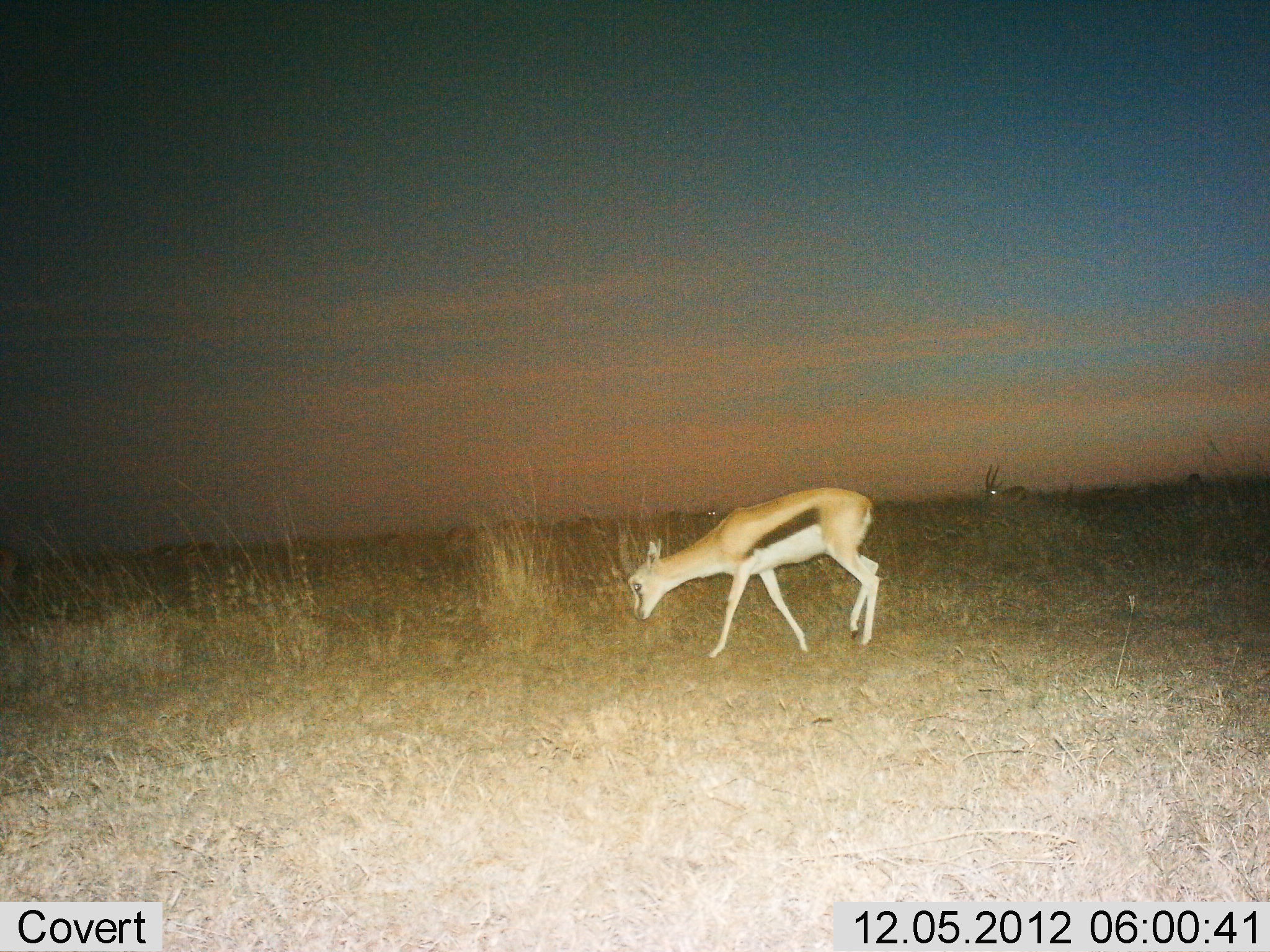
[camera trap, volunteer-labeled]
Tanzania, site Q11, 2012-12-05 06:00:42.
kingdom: Animalia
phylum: Chordata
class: Mammalia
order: Artiodactyla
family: Bovidae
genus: Eudorcas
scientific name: Eudorcas thomsonii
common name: thomson's gazelle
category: gazellethomsons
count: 2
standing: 50%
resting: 0%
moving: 20%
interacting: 0%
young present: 20%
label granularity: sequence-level